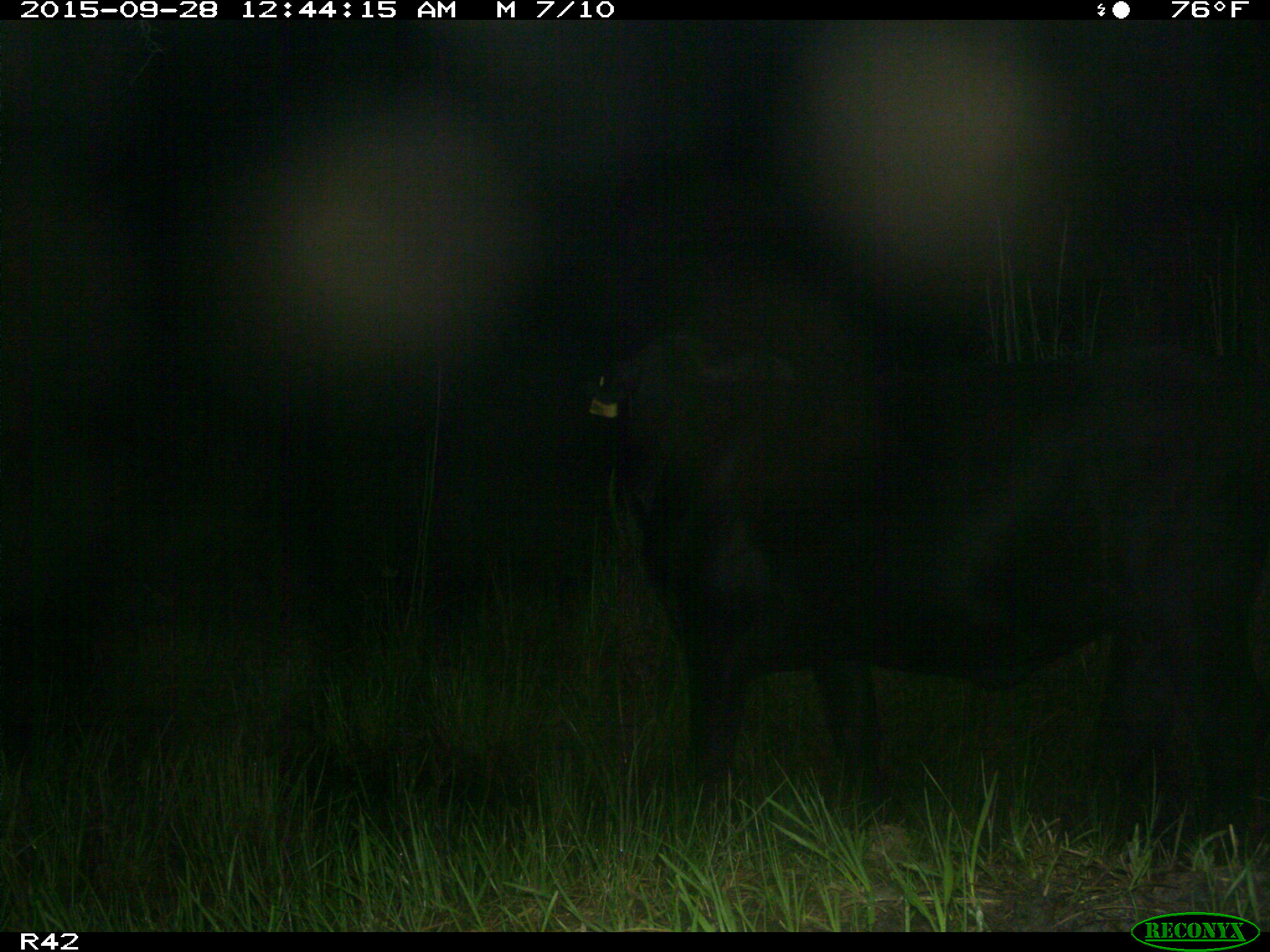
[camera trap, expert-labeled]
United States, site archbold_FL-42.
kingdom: Animalia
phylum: Chordata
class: Mammalia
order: Artiodactyla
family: Bovidae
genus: Bos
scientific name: Bos taurus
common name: domestic cow